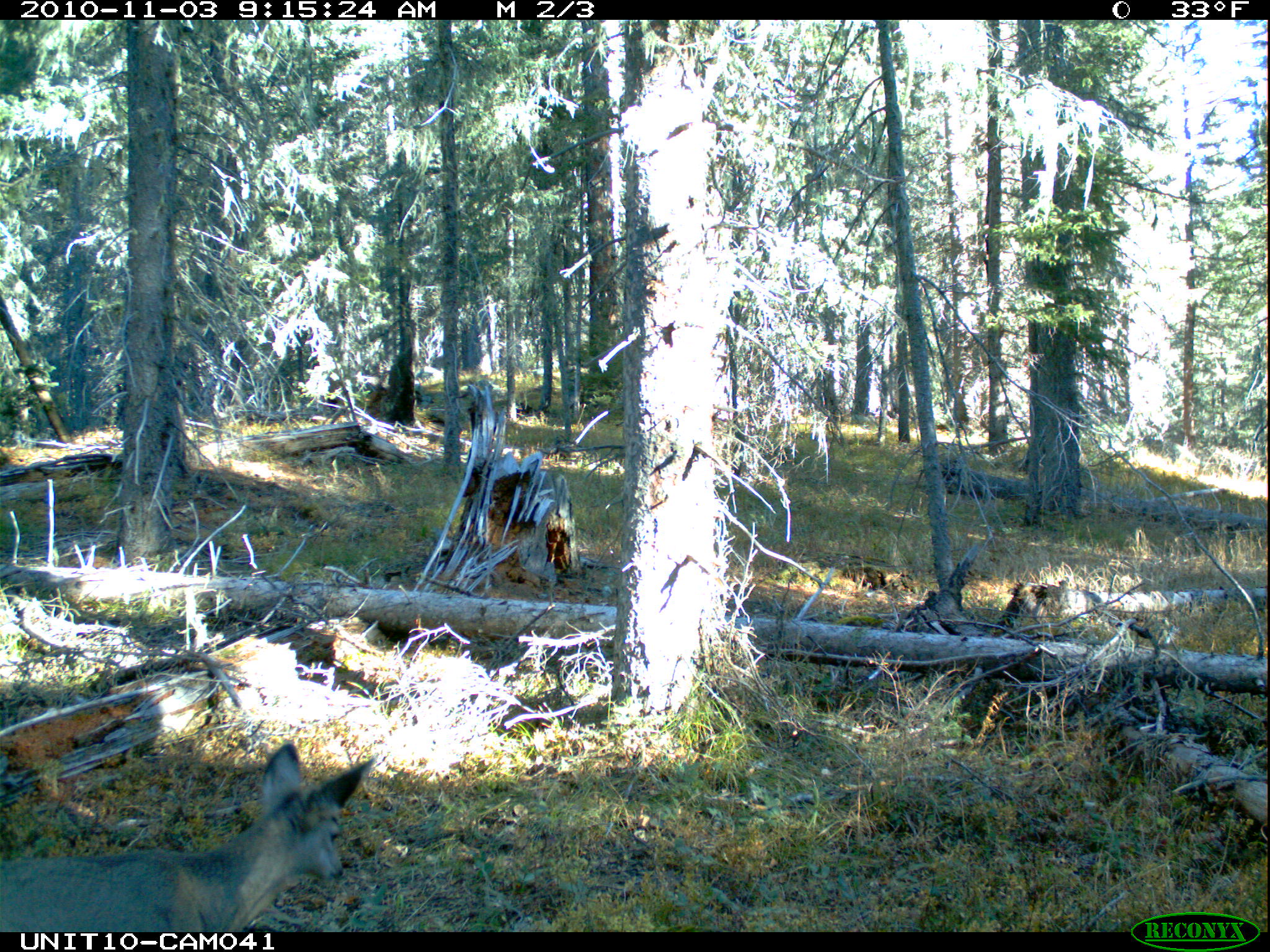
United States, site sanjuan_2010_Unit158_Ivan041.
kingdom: Animalia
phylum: Chordata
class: Mammalia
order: Artiodactyla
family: Cervidae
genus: Odocoileus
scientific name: Odocoileus hemionus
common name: mule deer